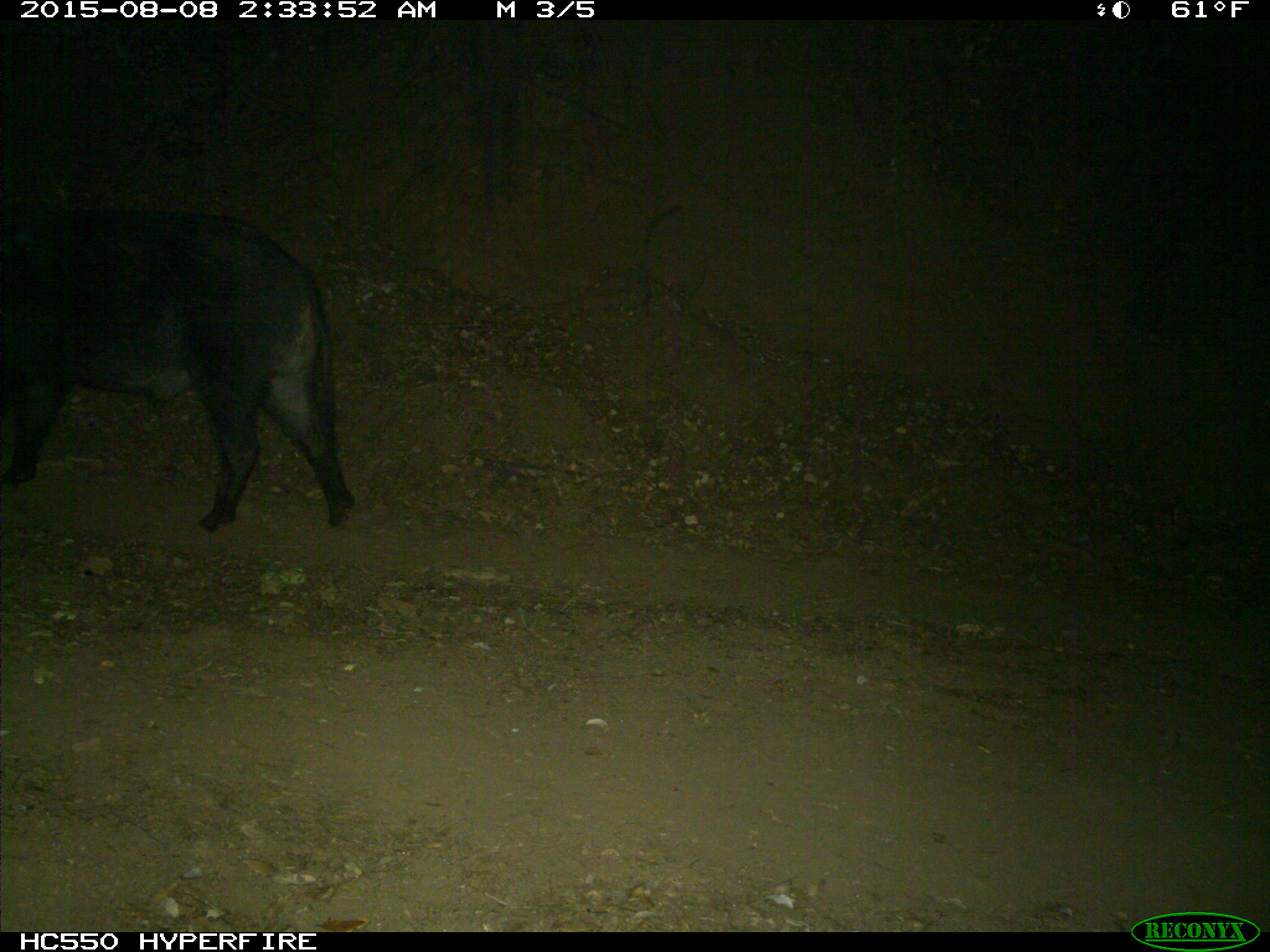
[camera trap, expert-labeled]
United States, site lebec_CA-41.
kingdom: Animalia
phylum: Chordata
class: Mammalia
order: Artiodactyla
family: Suidae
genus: Sus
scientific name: Sus scrofa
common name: wild boar